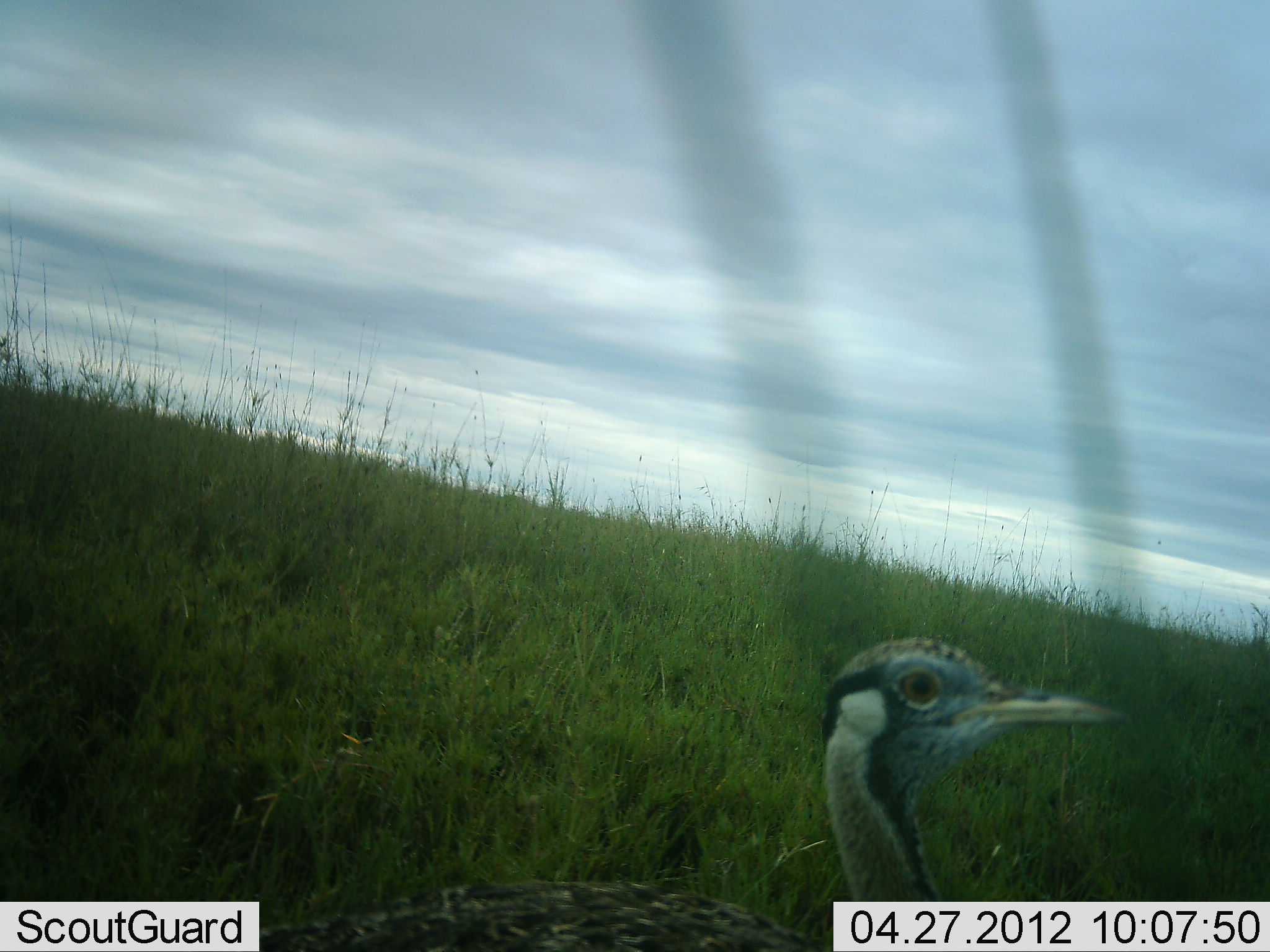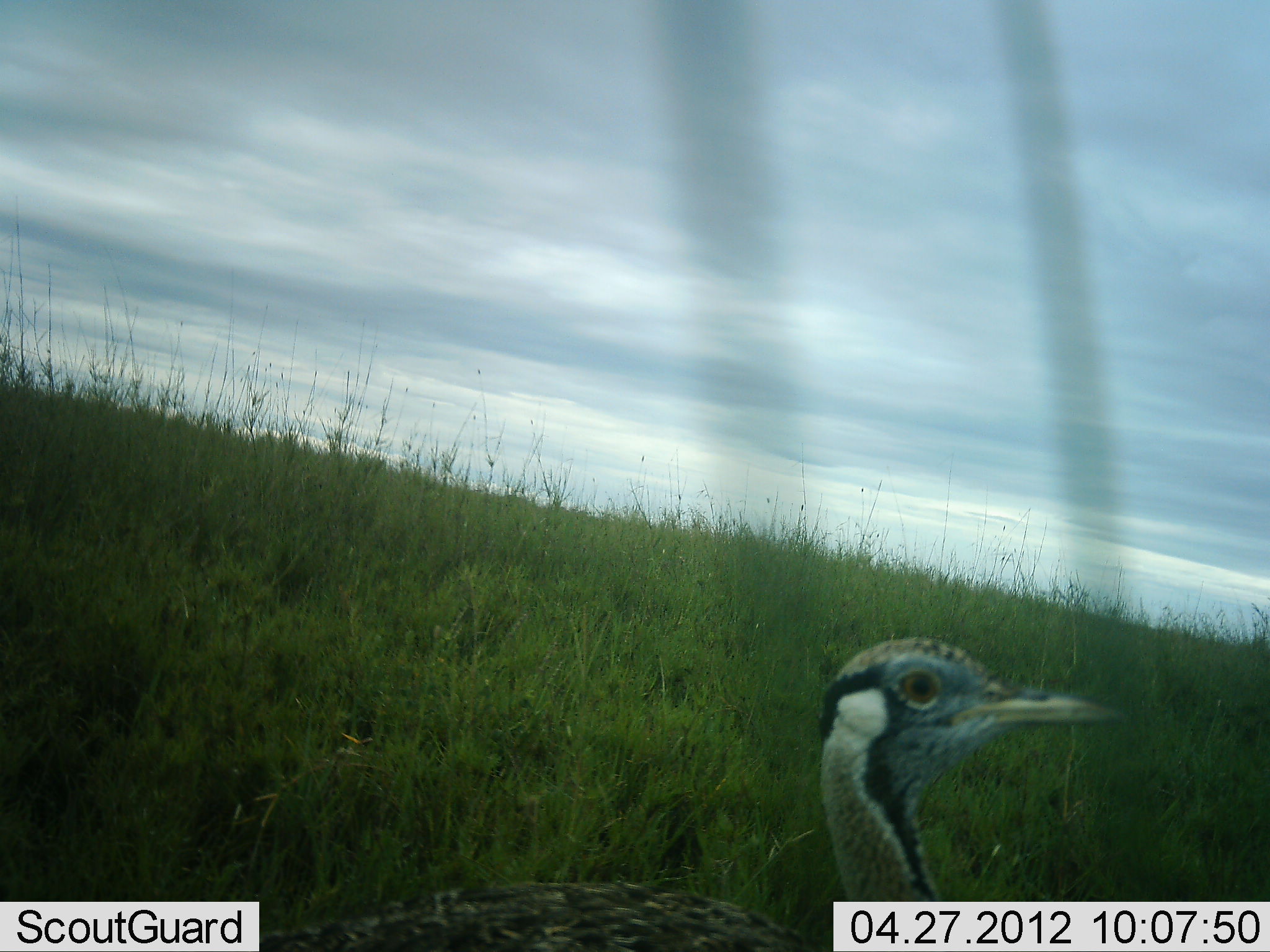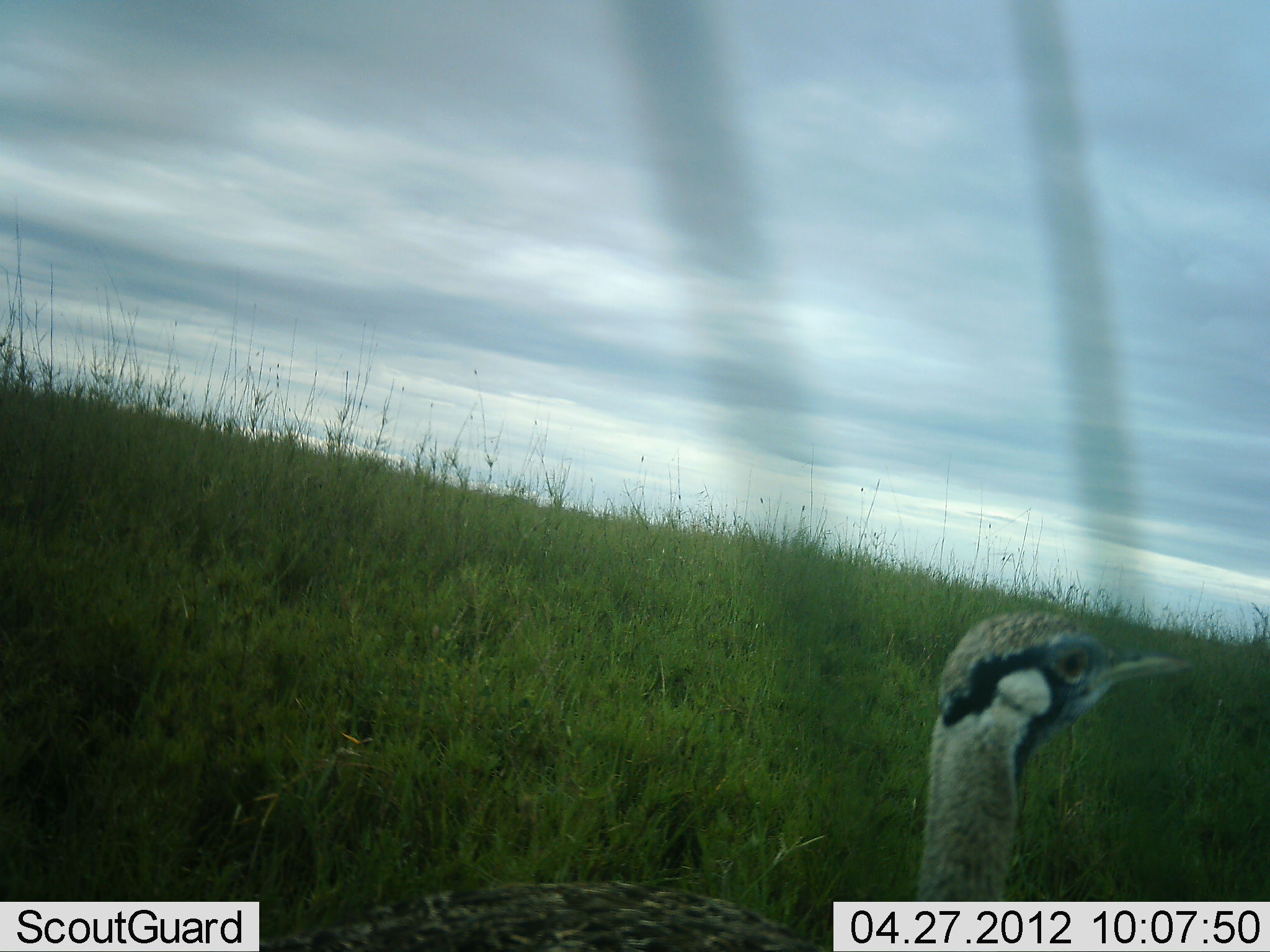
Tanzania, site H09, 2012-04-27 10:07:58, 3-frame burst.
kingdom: Animalia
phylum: Chordata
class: Aves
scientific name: Aves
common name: bird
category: otherbird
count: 1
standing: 85%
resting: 0%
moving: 23%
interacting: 0%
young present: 0%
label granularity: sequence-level